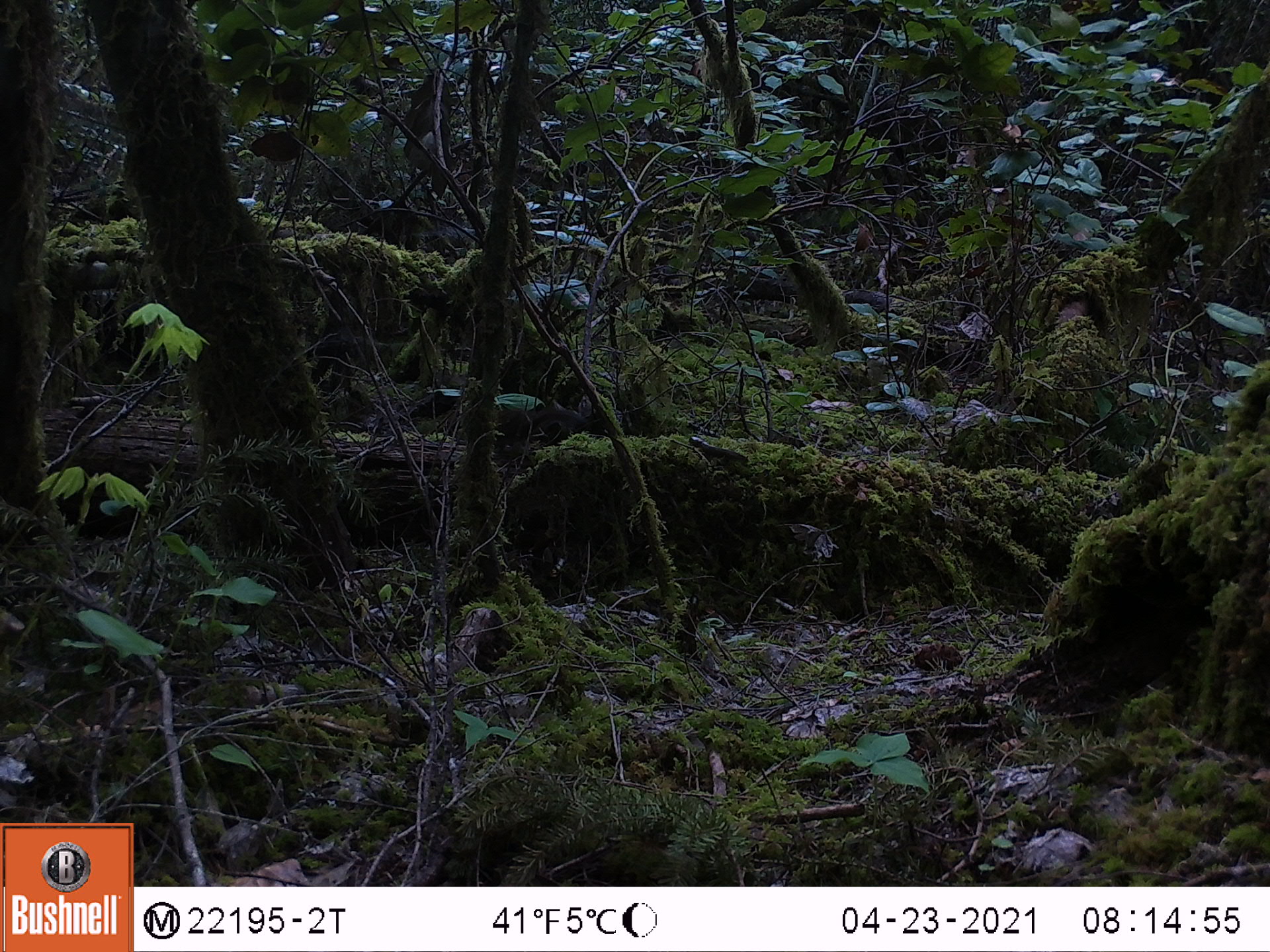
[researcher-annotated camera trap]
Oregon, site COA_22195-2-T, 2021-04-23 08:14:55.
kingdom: Animalia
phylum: Chordata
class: Mammalia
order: Rodentia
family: Sciuridae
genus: Neotamias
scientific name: Neotamias townsendii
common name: townsend's chipmunk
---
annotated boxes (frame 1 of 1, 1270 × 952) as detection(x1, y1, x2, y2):
townsend's chipmunk: detection(454, 370, 617, 484)